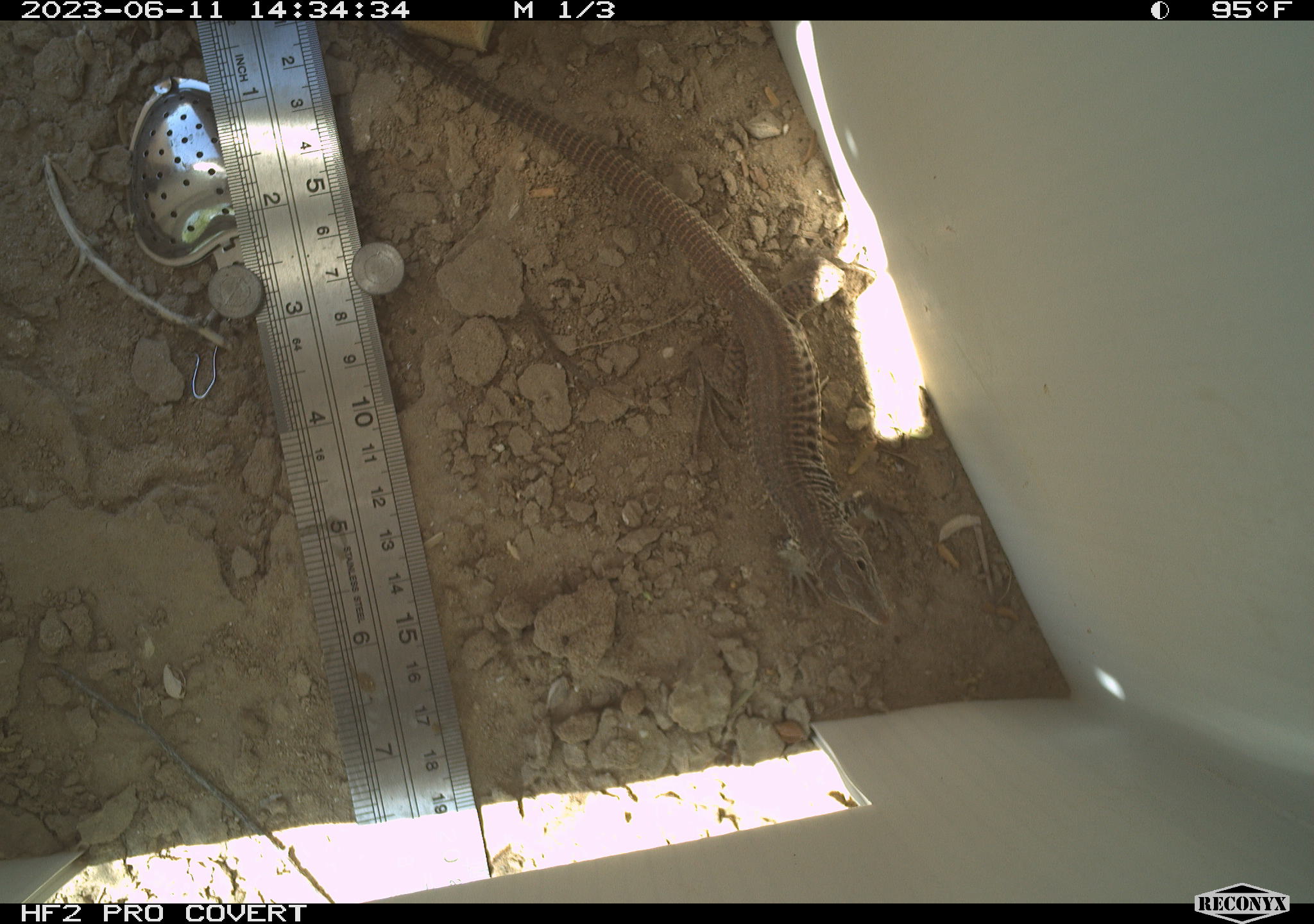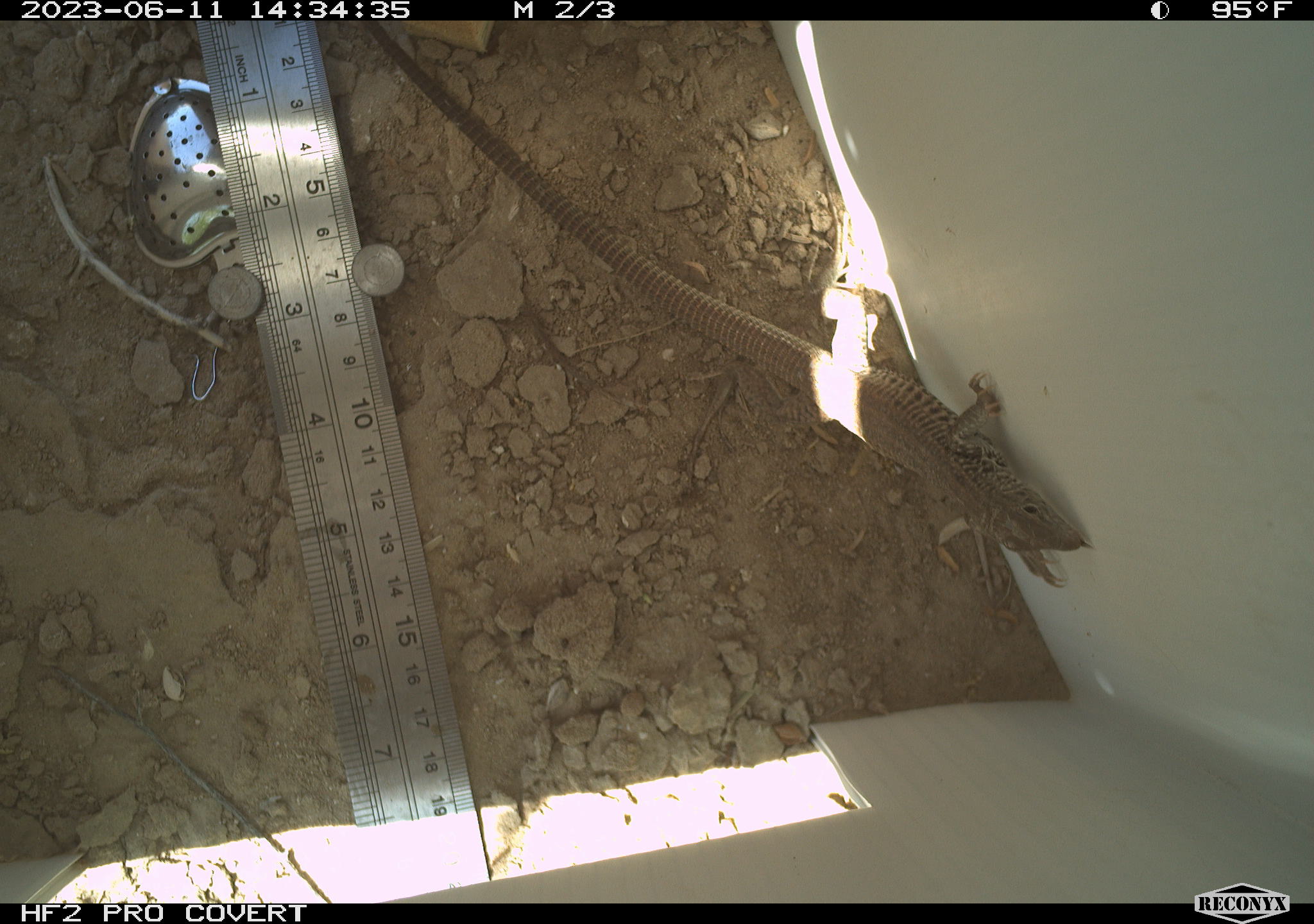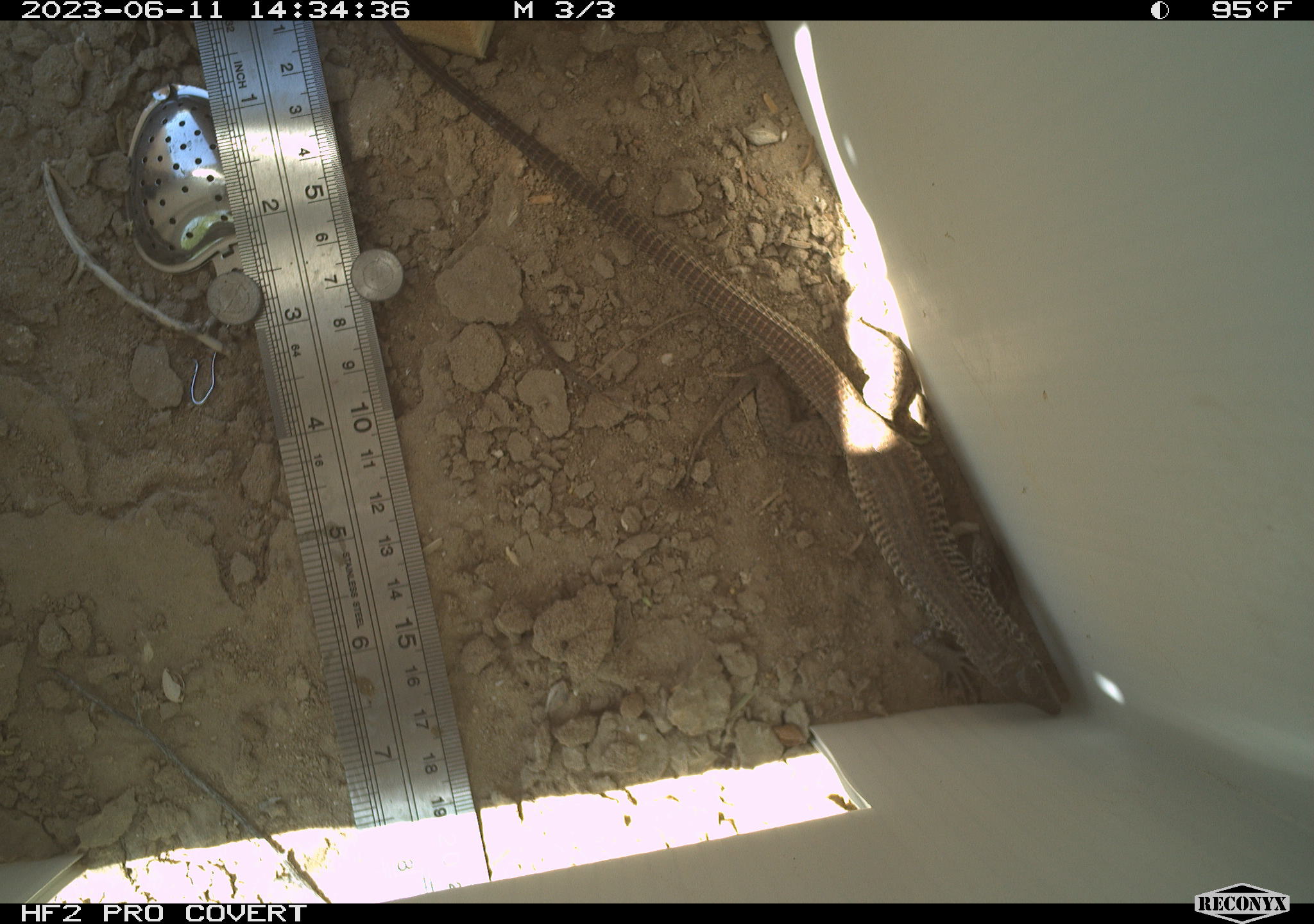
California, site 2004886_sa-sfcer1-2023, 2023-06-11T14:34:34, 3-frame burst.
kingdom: Animalia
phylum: Chordata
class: Reptilia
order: Squamata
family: Teiidae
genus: Aspidoscelis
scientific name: Aspidoscelis tigris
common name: western whiptail